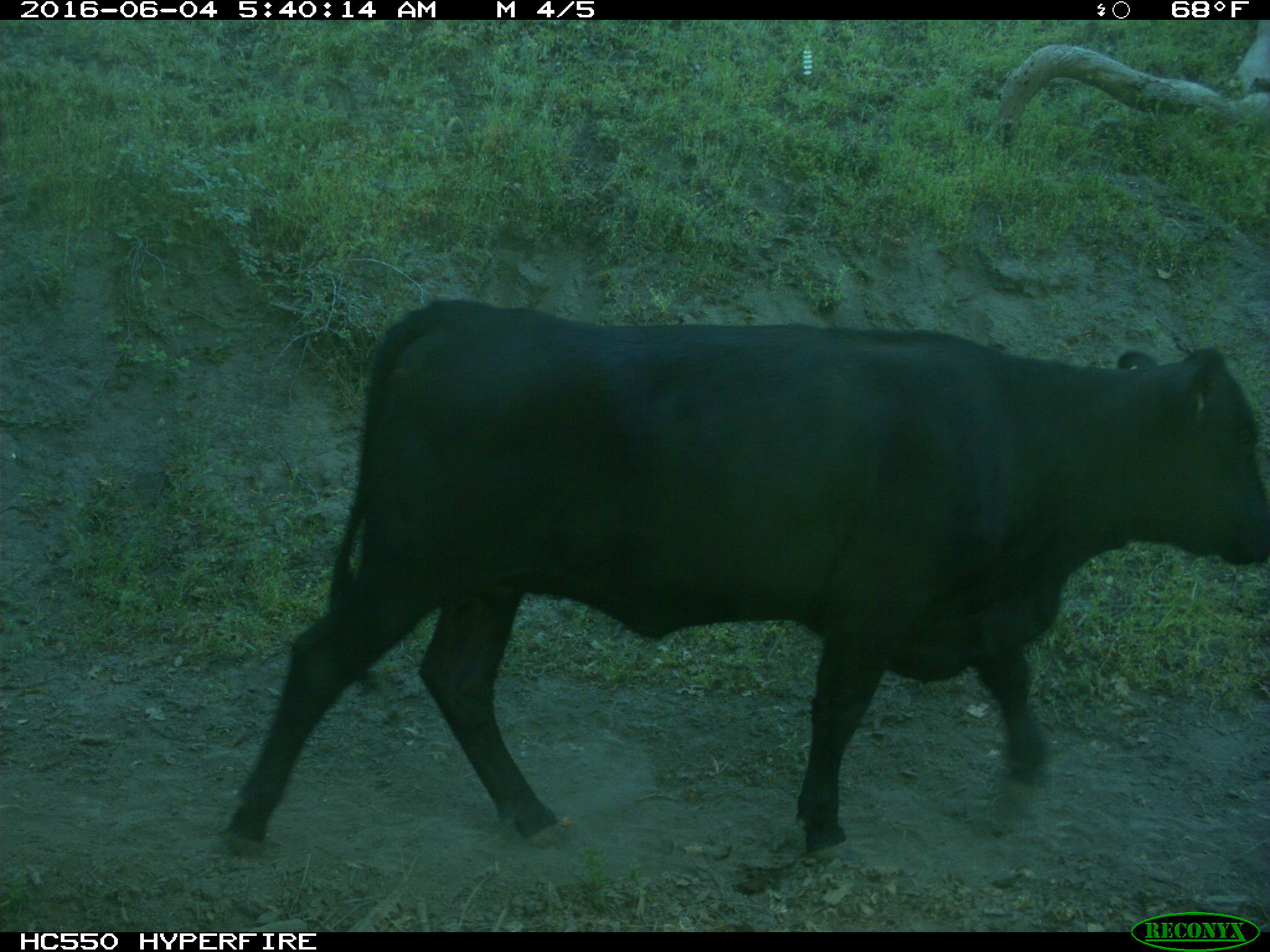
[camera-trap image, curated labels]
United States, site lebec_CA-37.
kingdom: Animalia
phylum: Chordata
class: Mammalia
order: Artiodactyla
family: Bovidae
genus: Bos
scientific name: Bos taurus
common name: domestic cow